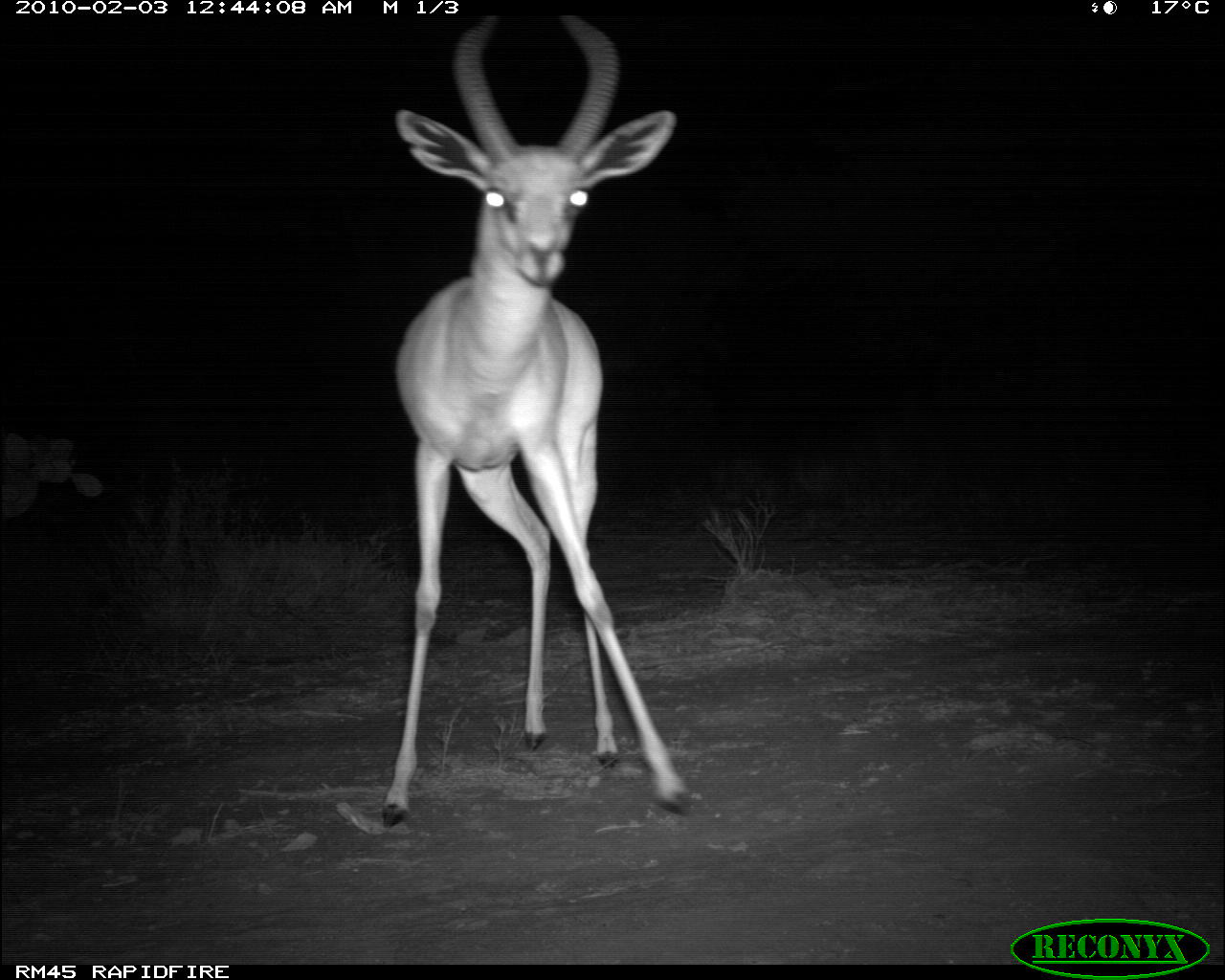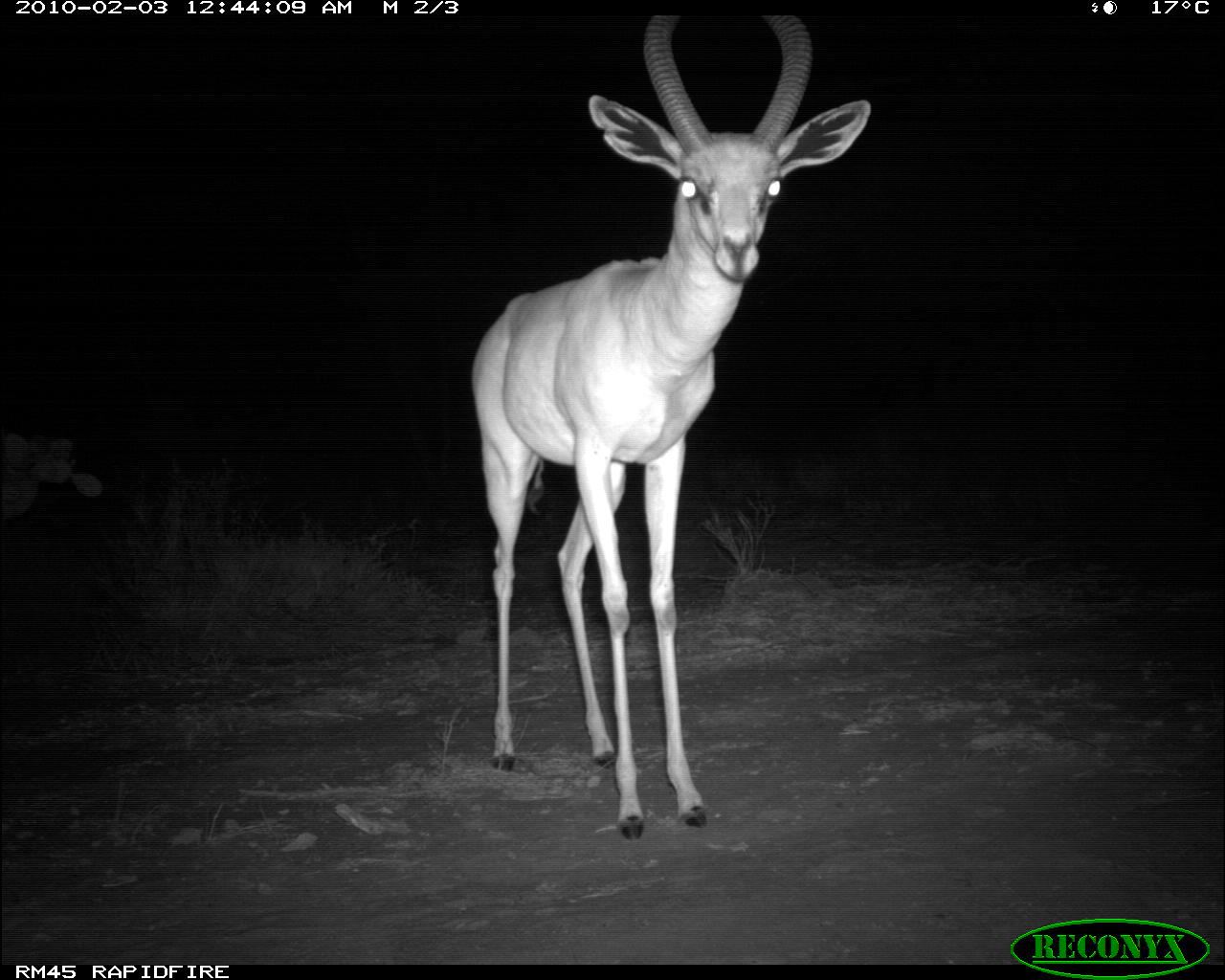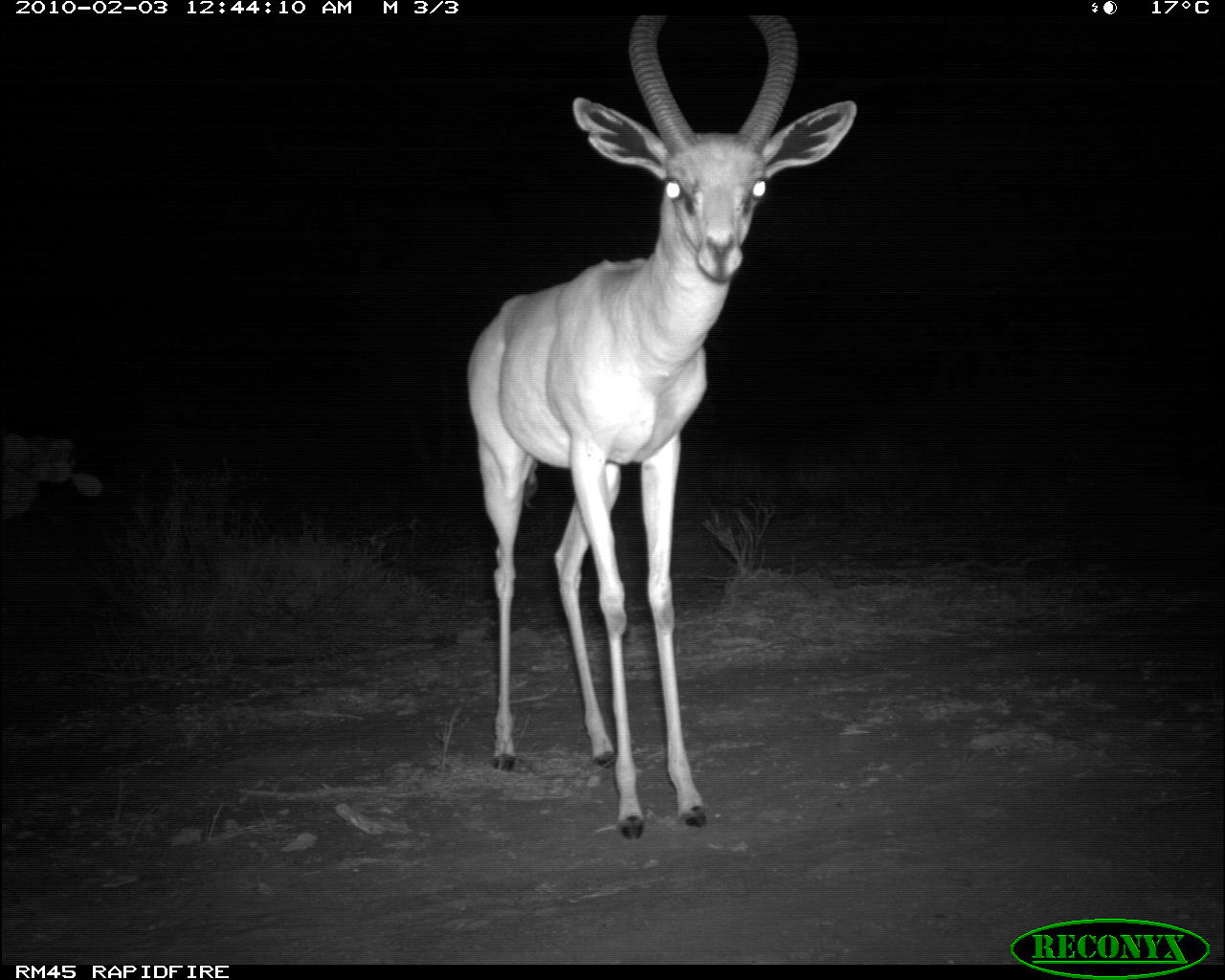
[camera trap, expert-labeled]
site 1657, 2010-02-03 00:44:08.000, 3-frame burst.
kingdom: Animalia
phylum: Chordata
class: Mammalia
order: Artiodactyla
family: Bovidae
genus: Litocranius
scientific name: Litocranius walleri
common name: gerenuk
Litocranius walleri (gerenuk), count 1.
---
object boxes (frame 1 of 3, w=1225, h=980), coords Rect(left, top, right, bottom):
litocranius walleri: Rect(378, 13, 689, 826)